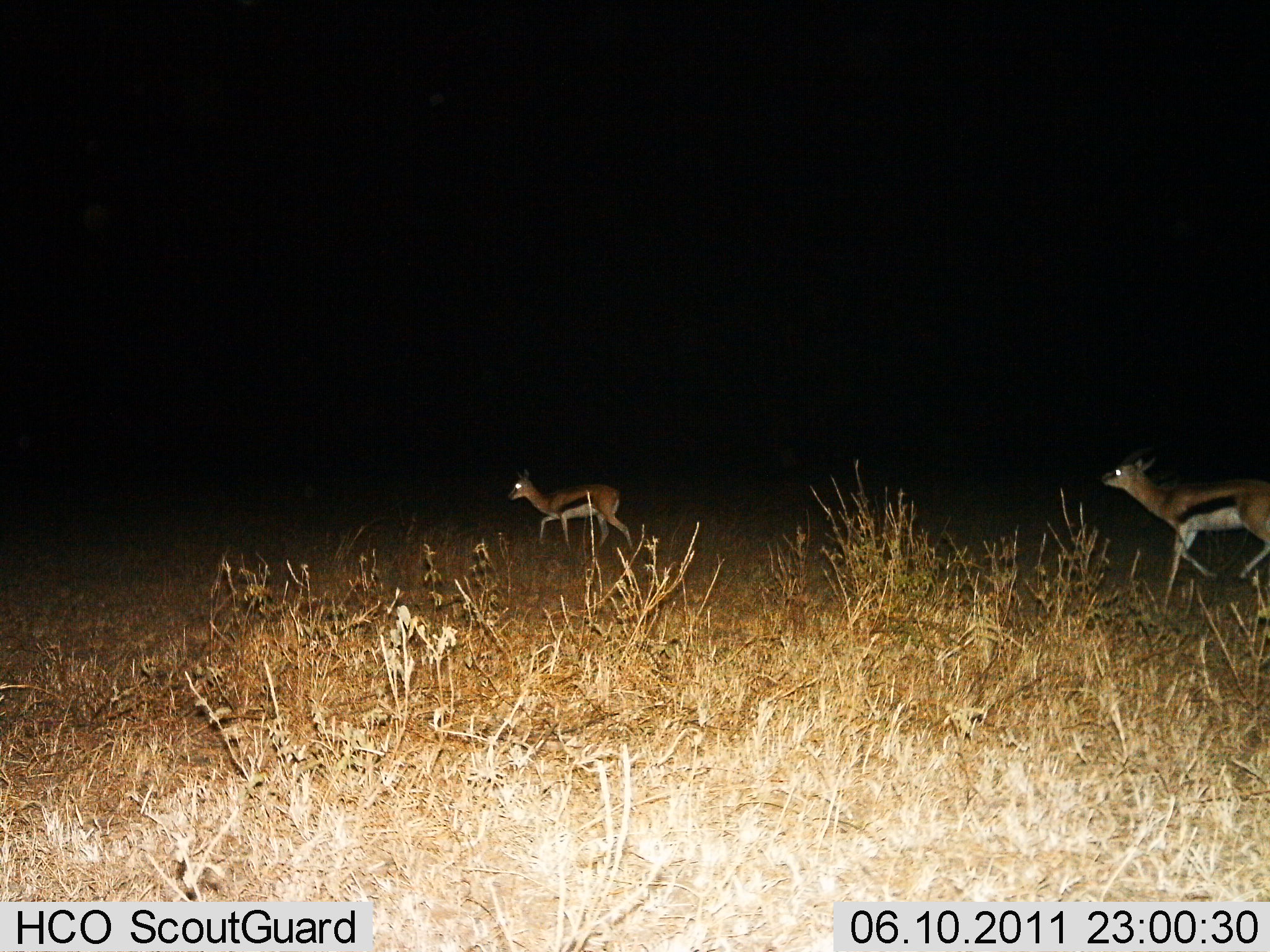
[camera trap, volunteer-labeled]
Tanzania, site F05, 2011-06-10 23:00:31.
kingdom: Animalia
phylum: Chordata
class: Mammalia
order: Artiodactyla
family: Bovidae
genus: Eudorcas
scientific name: Eudorcas thomsonii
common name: thomson's gazelle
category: gazellethomsons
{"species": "gazellethomsons (thomson's gazelle) (Eudorcas thomsonii)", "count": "2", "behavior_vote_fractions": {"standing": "9%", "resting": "0%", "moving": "91%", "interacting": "0%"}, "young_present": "9%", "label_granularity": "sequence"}